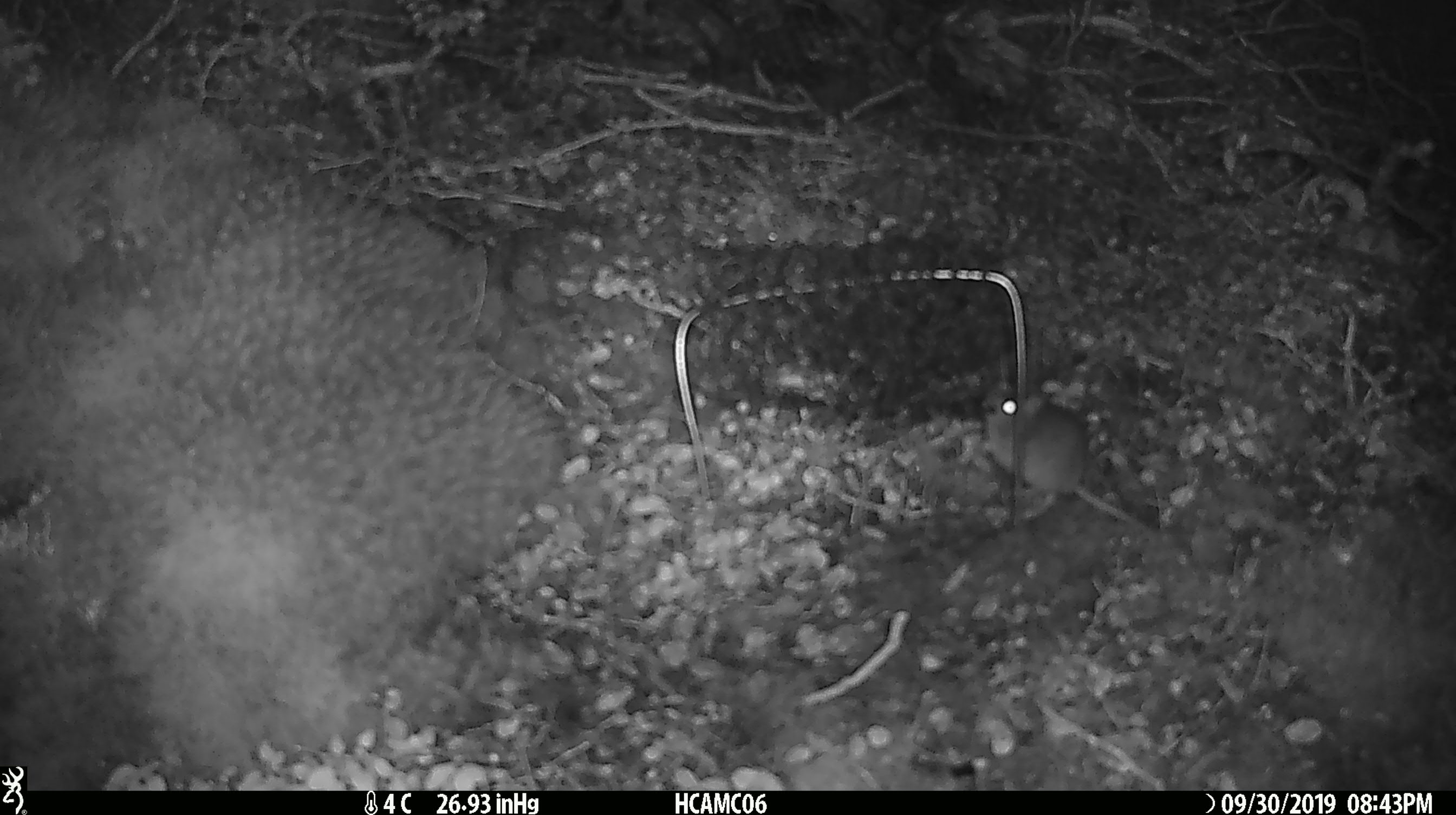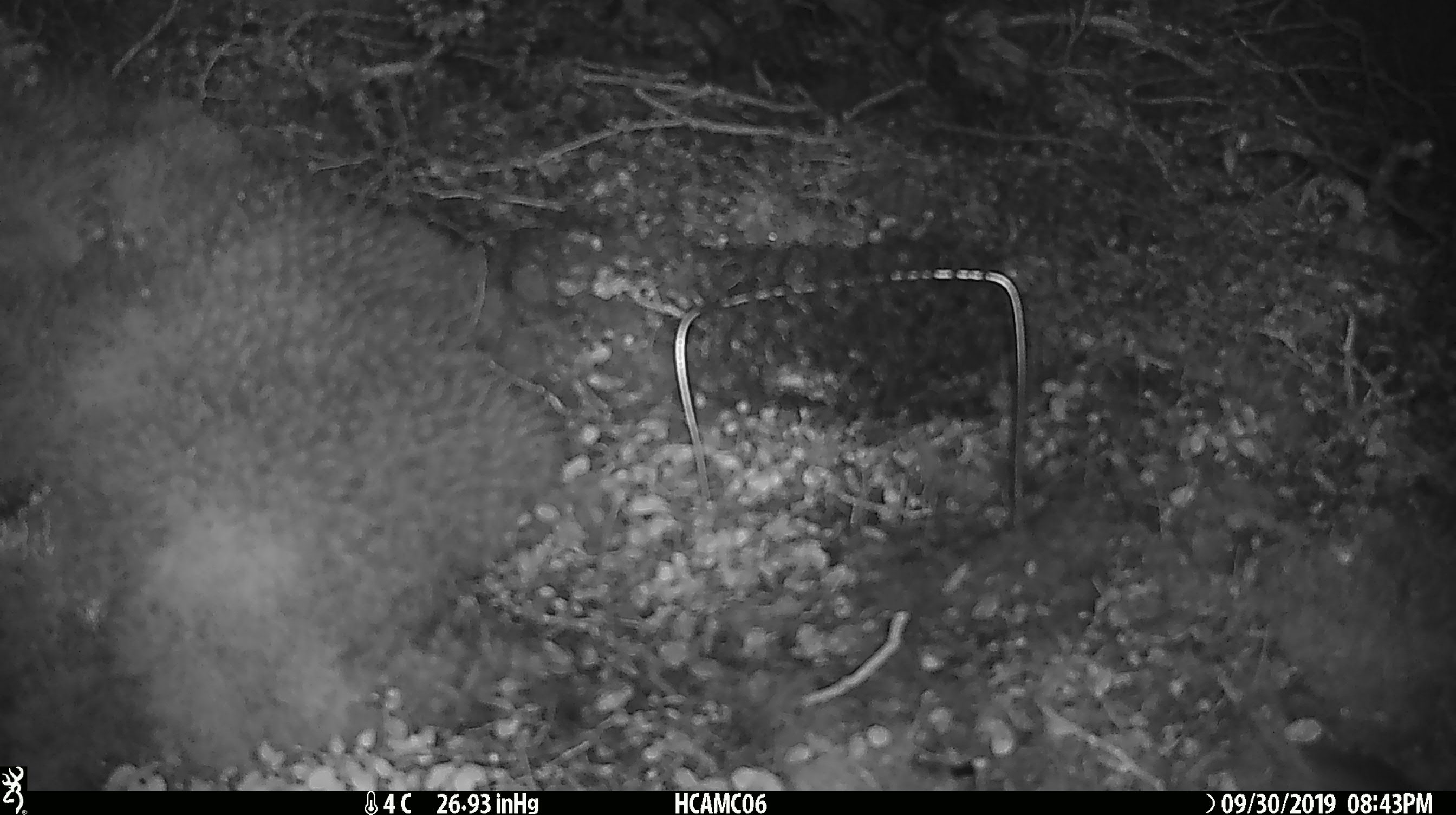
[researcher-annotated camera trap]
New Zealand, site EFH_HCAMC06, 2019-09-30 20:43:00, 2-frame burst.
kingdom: Animalia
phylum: Chordata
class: Mammalia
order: Rodentia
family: Muridae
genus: Mus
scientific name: Mus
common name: mouse